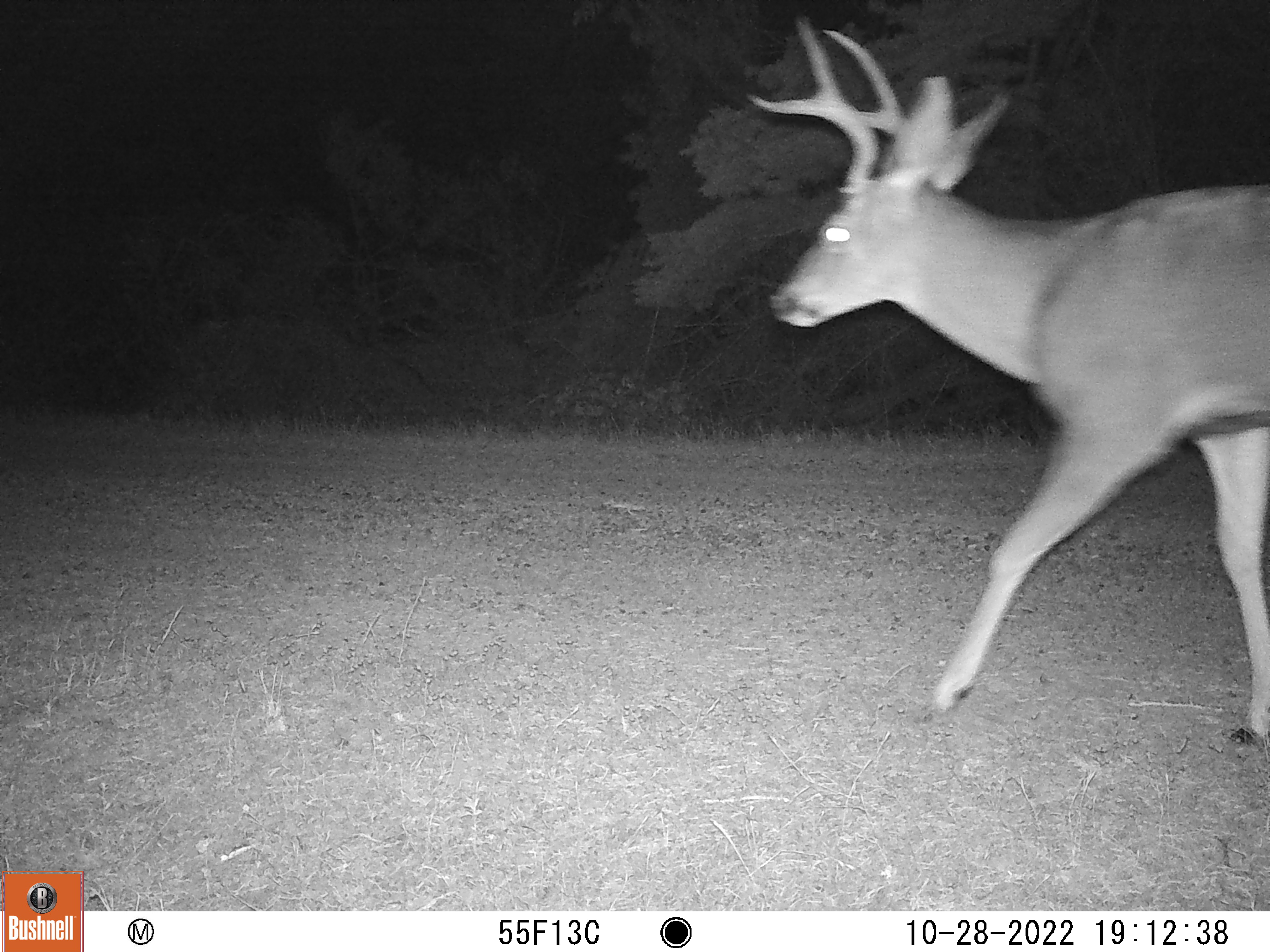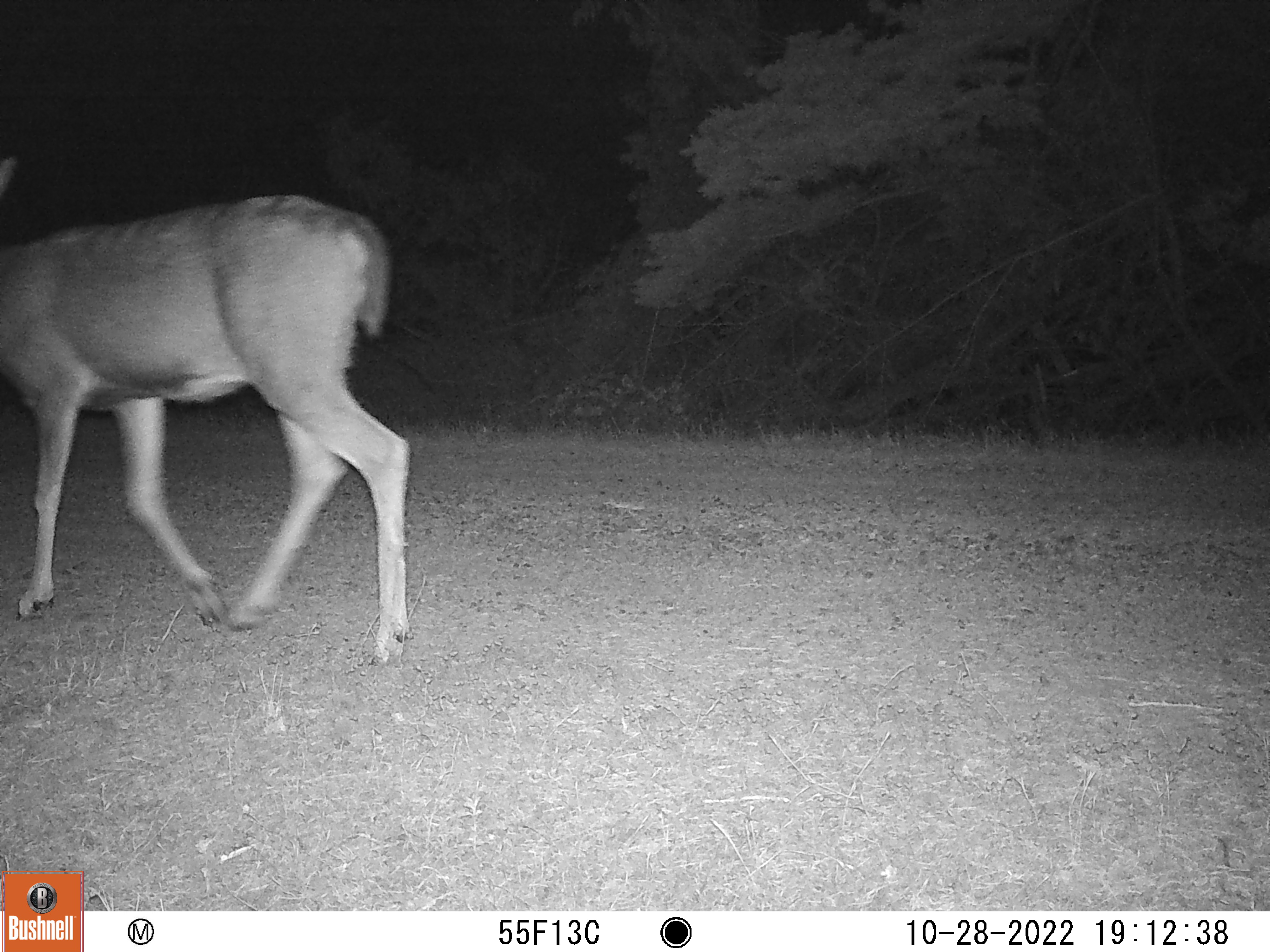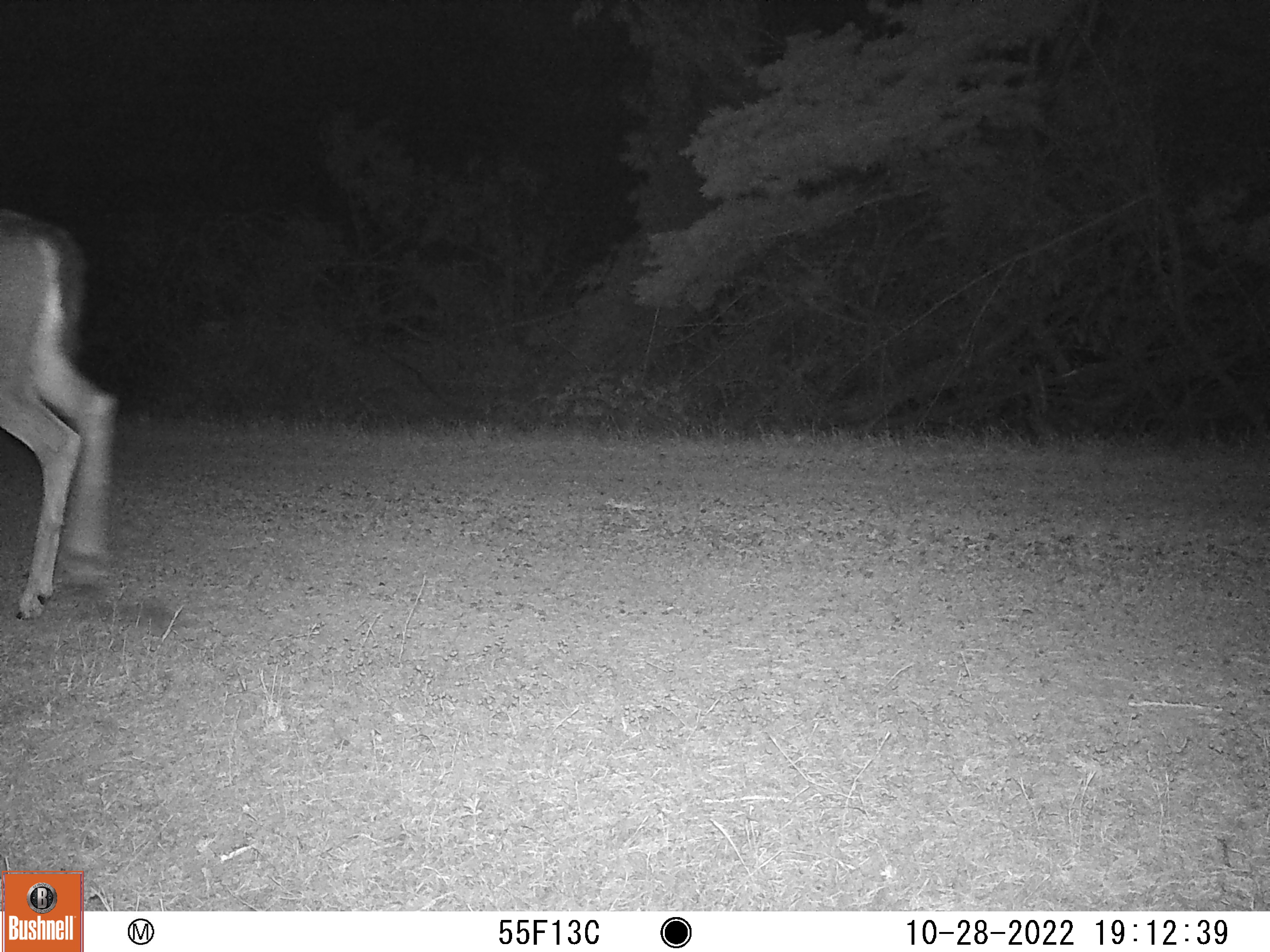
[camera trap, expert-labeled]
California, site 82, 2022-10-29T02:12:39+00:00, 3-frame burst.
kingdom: Animalia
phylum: Chordata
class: Mammalia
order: Artiodactyla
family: Cervidae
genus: Odocoileus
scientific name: Odocoileus hemionus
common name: mule deer